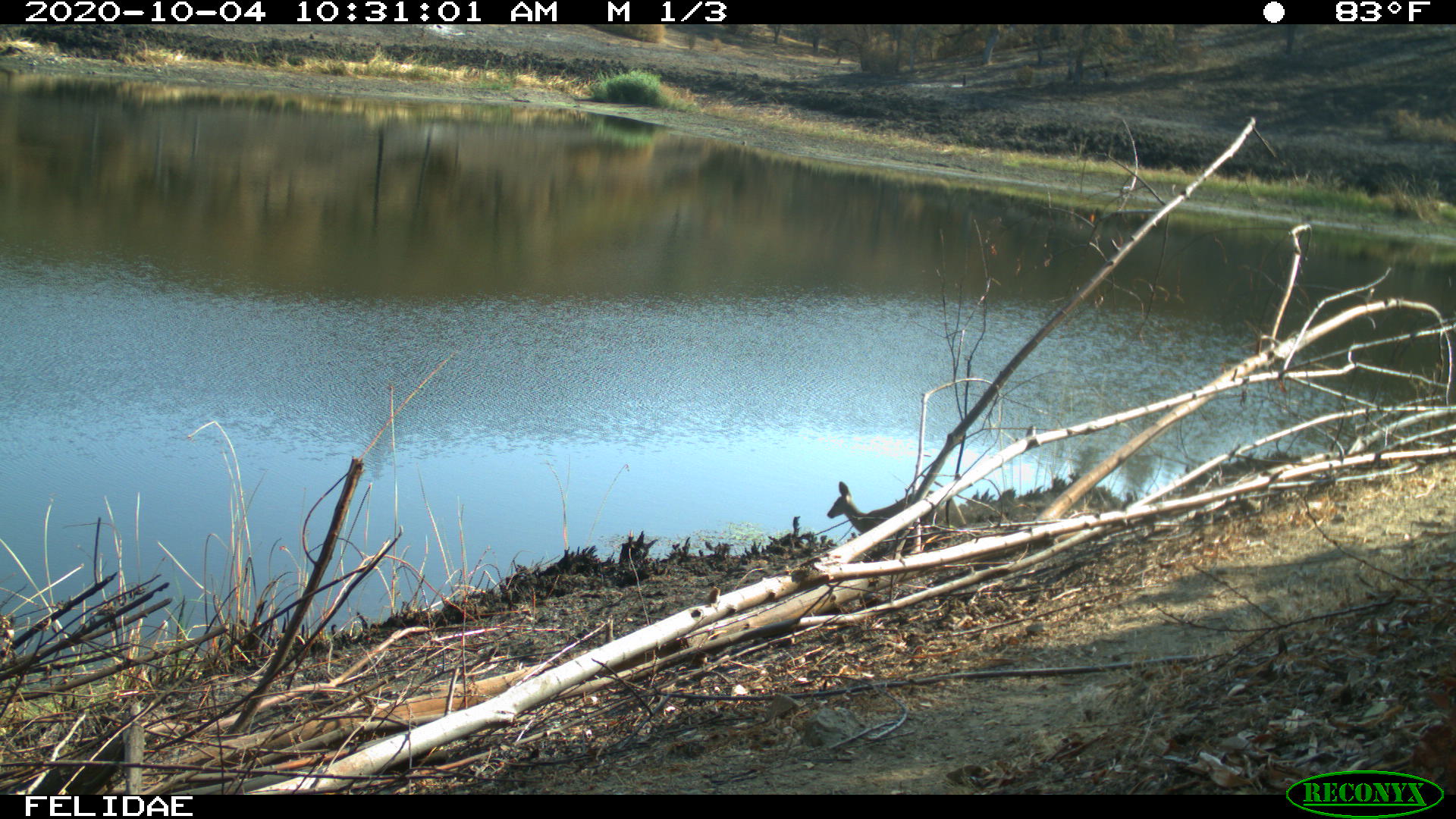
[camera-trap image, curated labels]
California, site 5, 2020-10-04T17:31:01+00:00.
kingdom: Animalia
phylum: Chordata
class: Mammalia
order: Artiodactyla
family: Cervidae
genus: Odocoileus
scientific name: Odocoileus hemionus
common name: mule deer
Mule deer (Odocoileus hemionus).